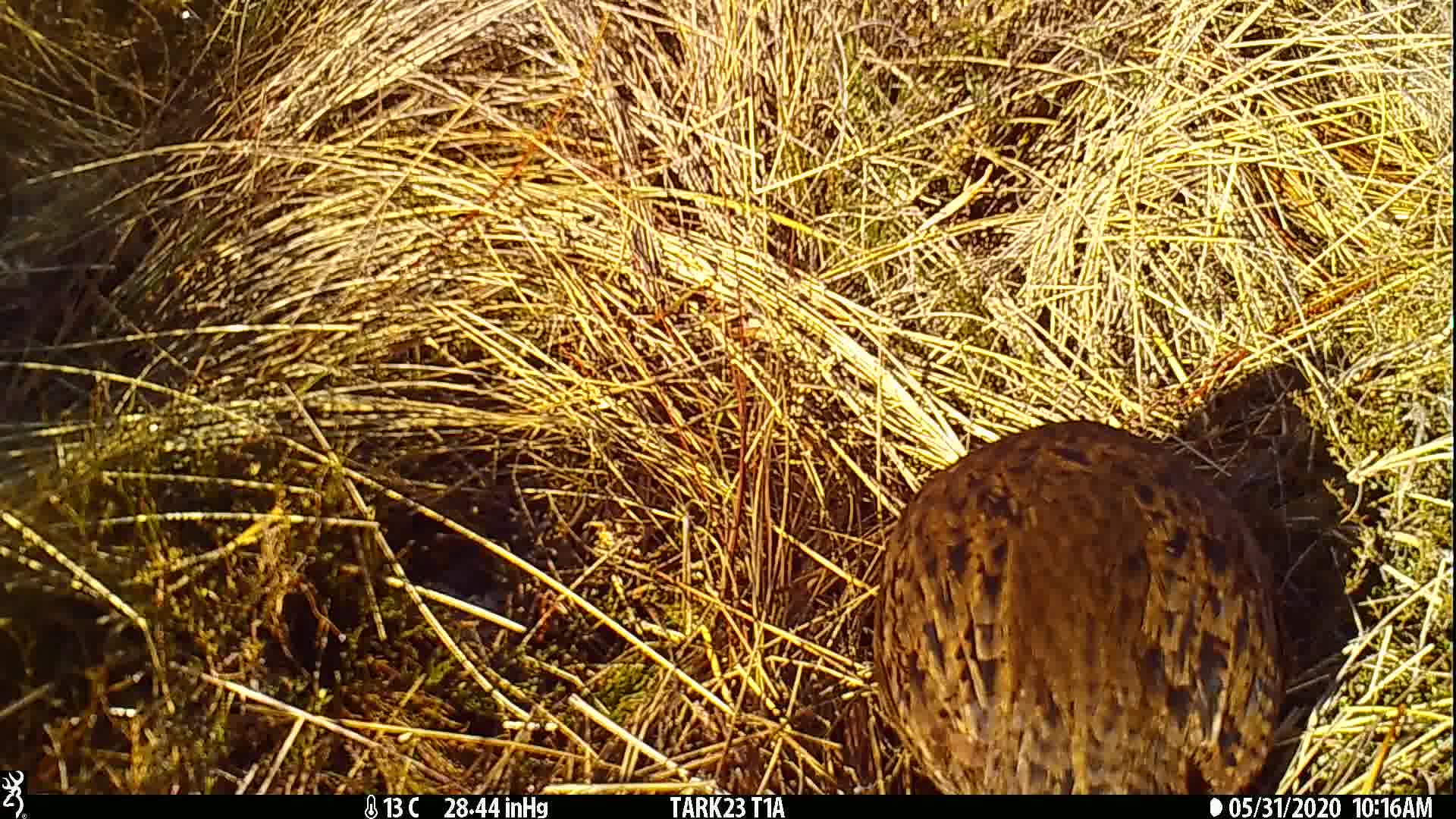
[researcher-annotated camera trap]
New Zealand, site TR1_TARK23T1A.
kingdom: Animalia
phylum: Chordata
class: Aves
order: Gruiformes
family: Rallidae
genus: Gallirallus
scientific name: Gallirallus australis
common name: weka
Weka (Gallirallus australis).